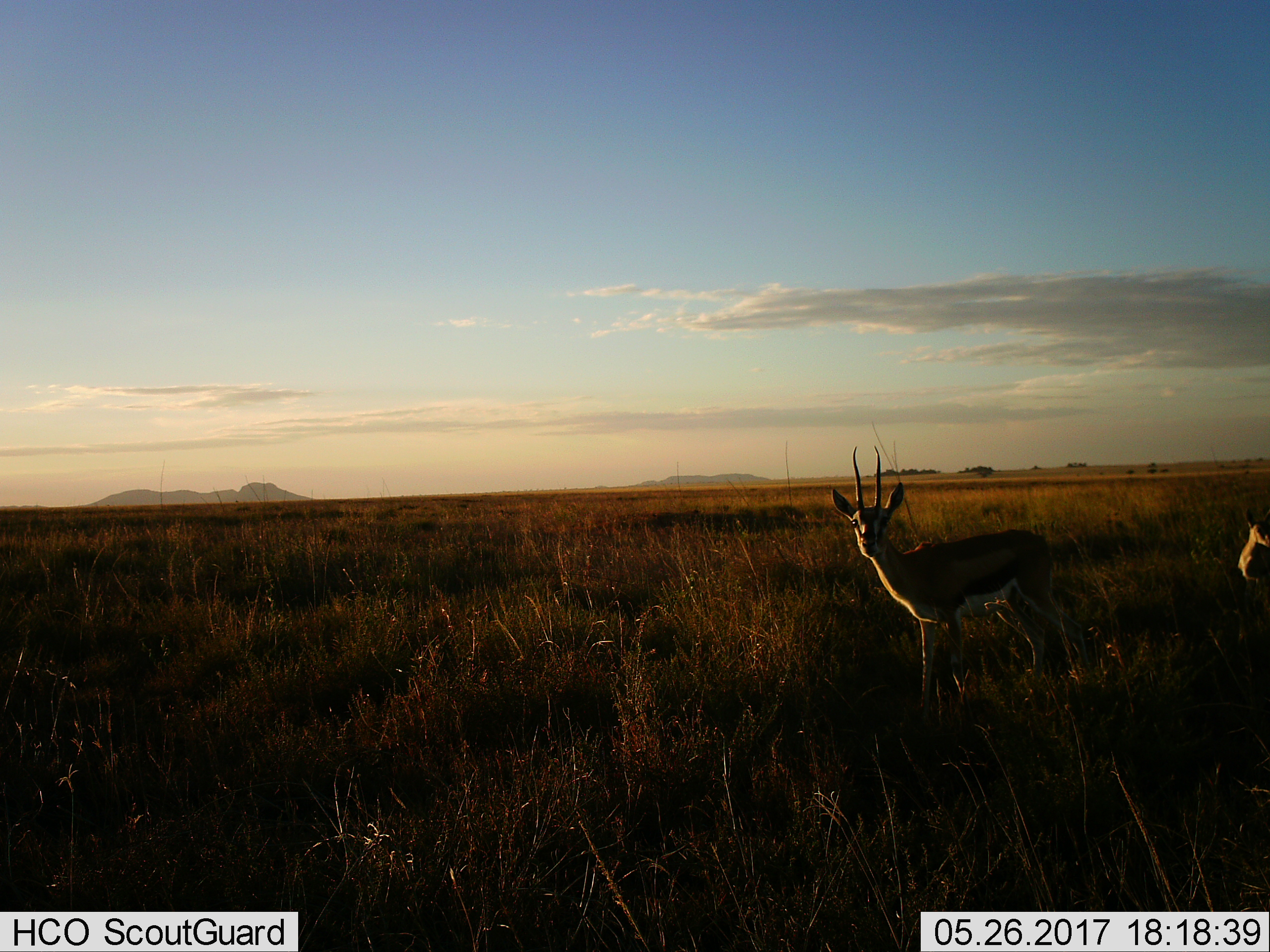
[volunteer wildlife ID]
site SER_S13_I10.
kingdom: Animalia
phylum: Chordata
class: Mammalia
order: Artiodactyla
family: Bovidae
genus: Eudorcas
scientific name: Eudorcas thomsonii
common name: thomson's gazelle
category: gazellethomsons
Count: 2.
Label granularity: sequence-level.